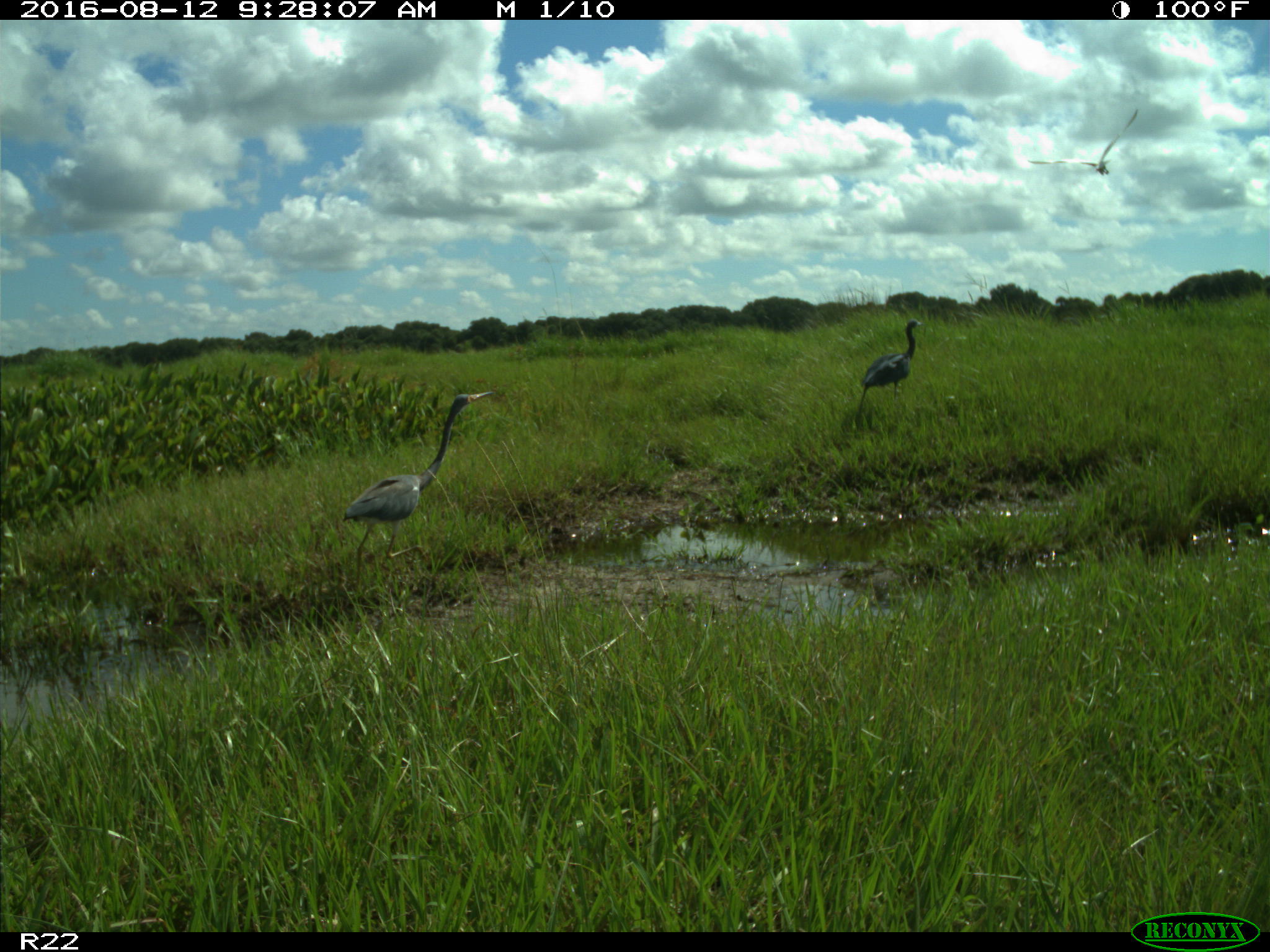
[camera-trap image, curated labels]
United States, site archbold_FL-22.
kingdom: Animalia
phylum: Chordata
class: Aves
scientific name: Aves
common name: birds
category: unidentified bird